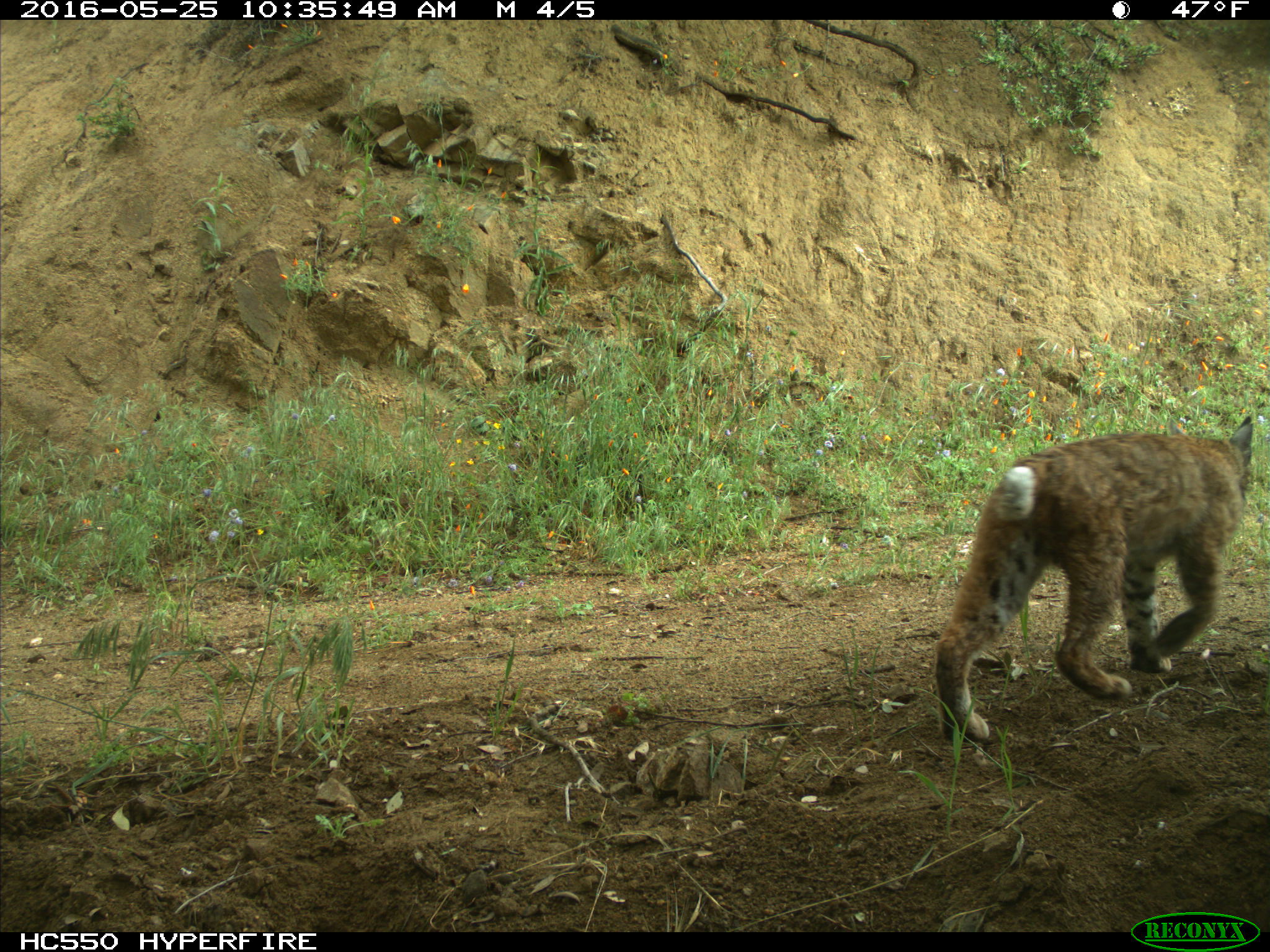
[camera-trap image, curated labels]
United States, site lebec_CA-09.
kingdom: Animalia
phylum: Chordata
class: Mammalia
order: Carnivora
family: Felidae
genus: Lynx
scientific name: Lynx rufus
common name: bobcat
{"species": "Lynx rufus (bobcat)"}